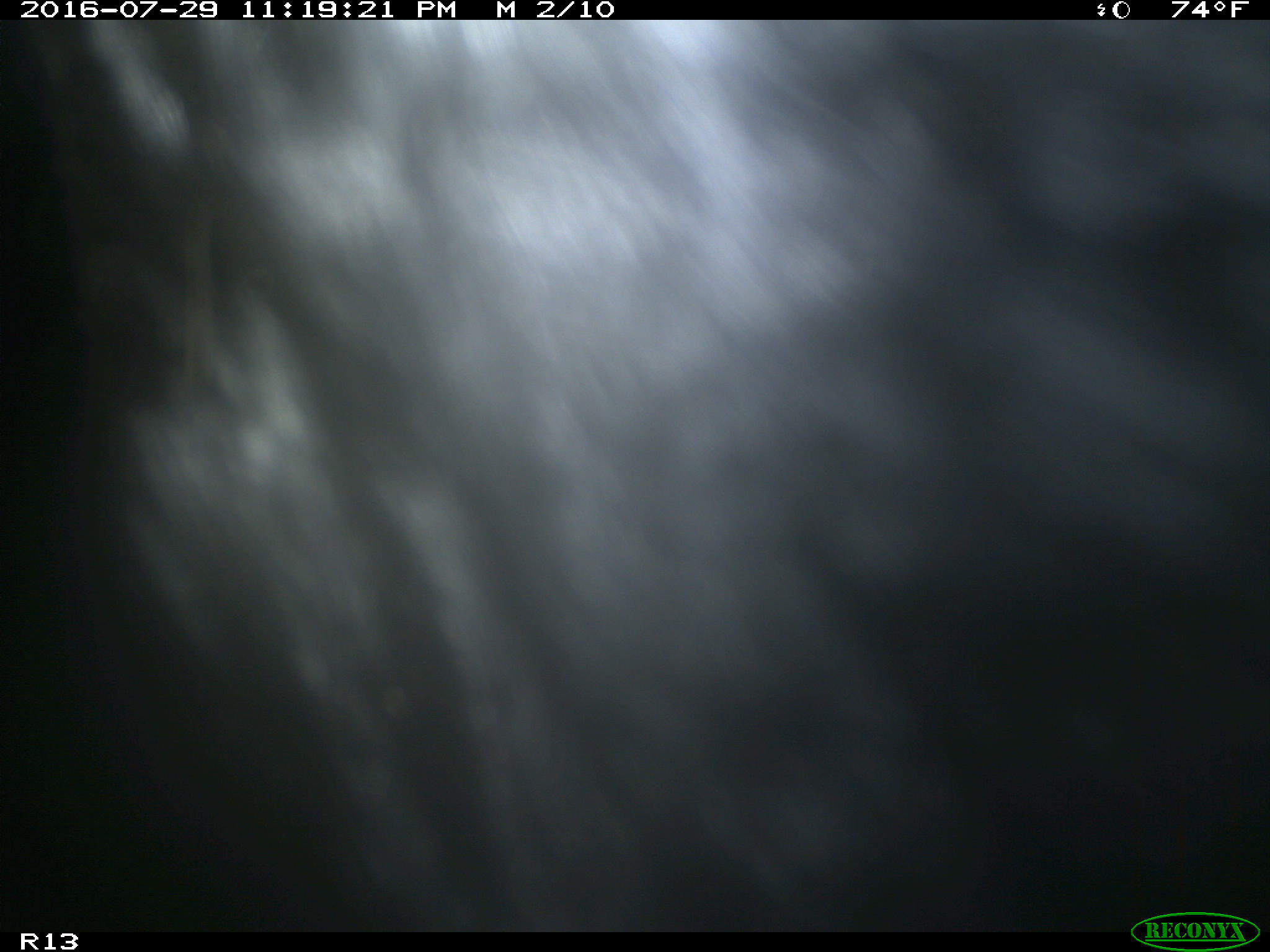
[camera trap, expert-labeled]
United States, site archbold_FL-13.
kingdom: Animalia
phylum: Chordata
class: Mammalia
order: Artiodactyla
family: Bovidae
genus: Bos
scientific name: Bos taurus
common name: domestic cow